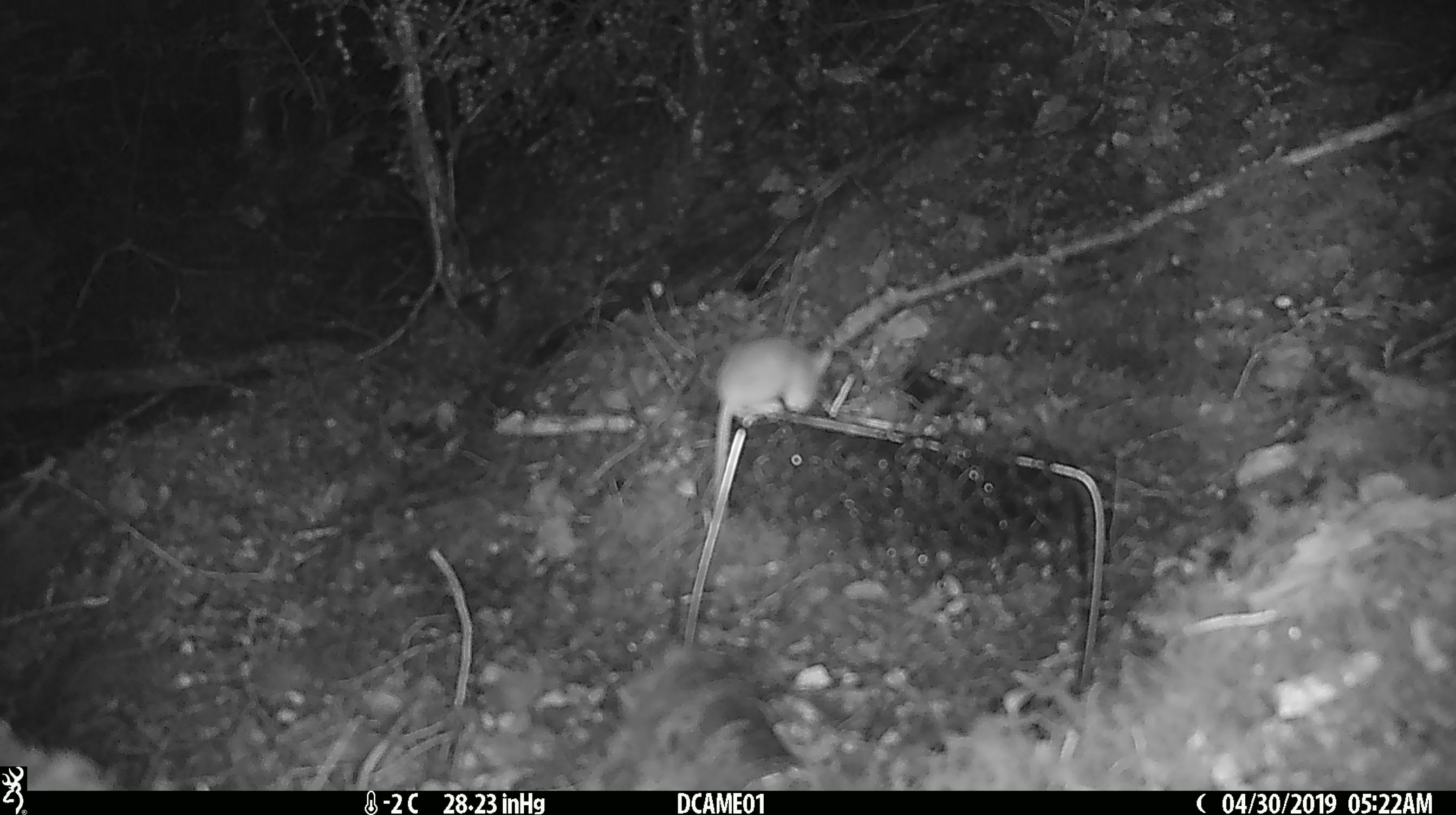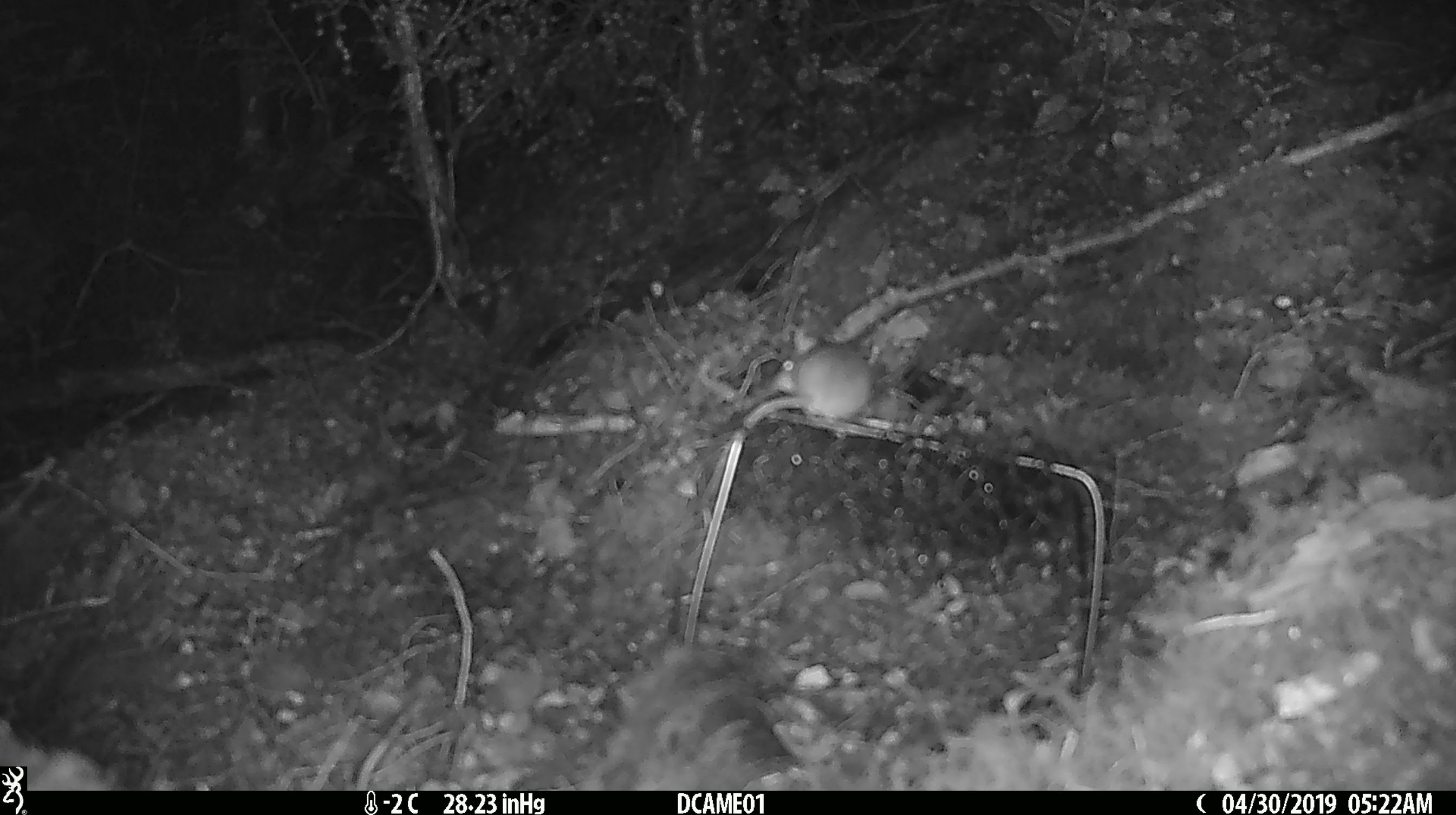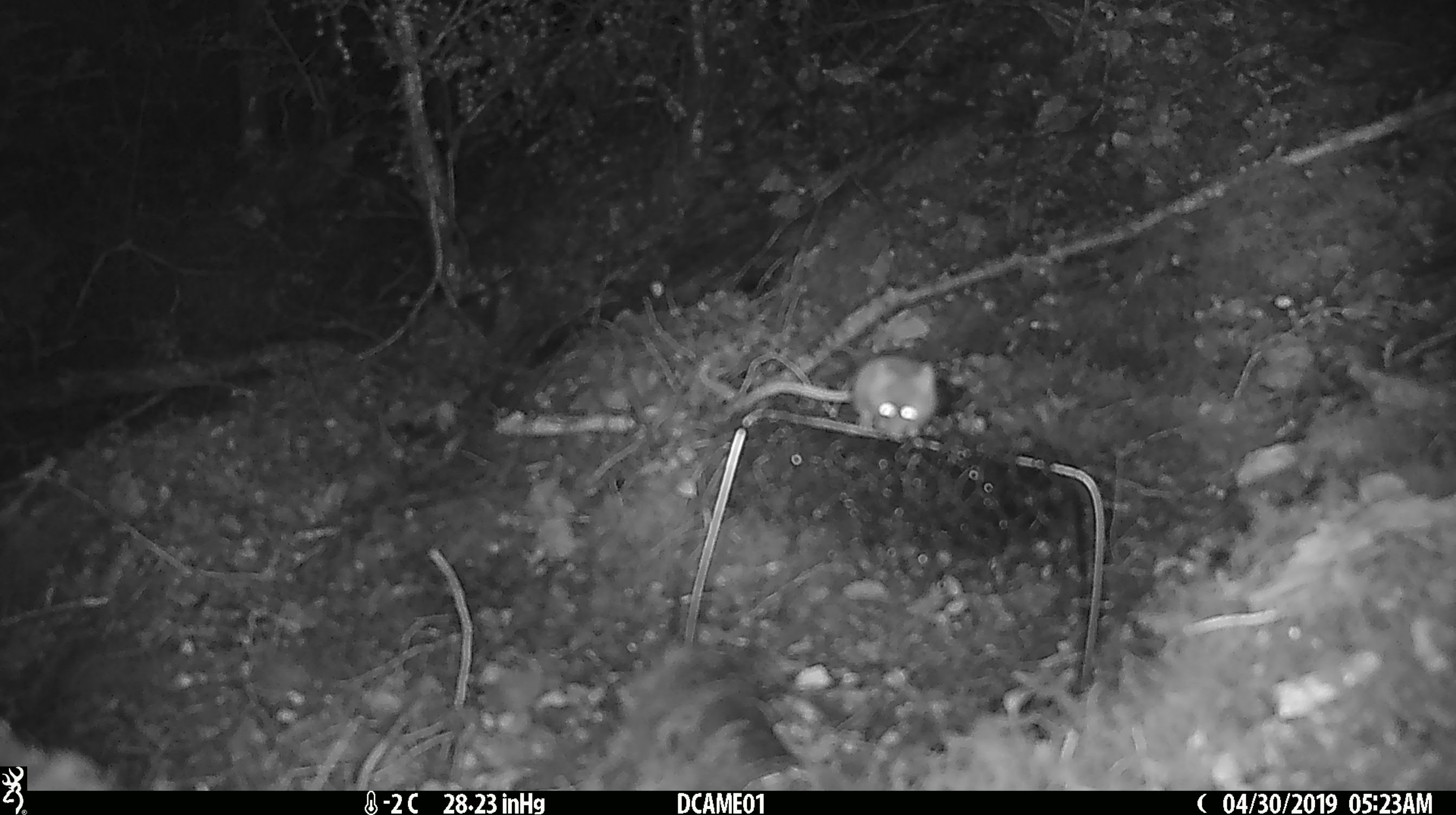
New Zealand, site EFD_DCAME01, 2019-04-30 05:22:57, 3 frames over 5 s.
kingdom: Animalia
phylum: Chordata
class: Mammalia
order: Rodentia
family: Muridae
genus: Mus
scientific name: Mus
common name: mouse